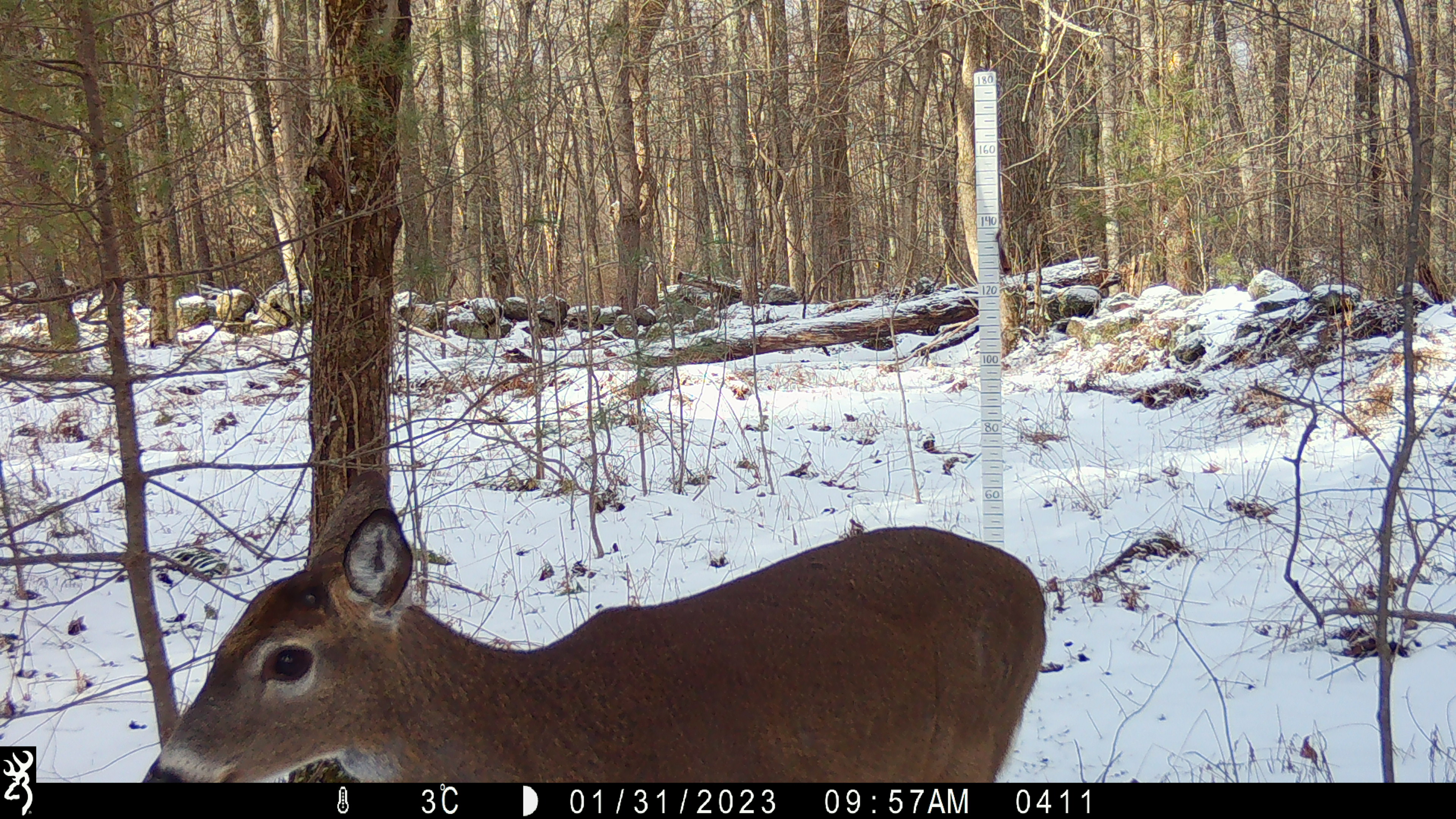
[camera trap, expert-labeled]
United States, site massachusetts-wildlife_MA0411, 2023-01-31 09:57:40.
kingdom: Animalia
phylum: Chordata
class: Mammalia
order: Artiodactyla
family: Cervidae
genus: Odocoileus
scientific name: Odocoileus virginianus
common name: white-tailed deer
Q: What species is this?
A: White-tailed deer (Odocoileus virginianus).